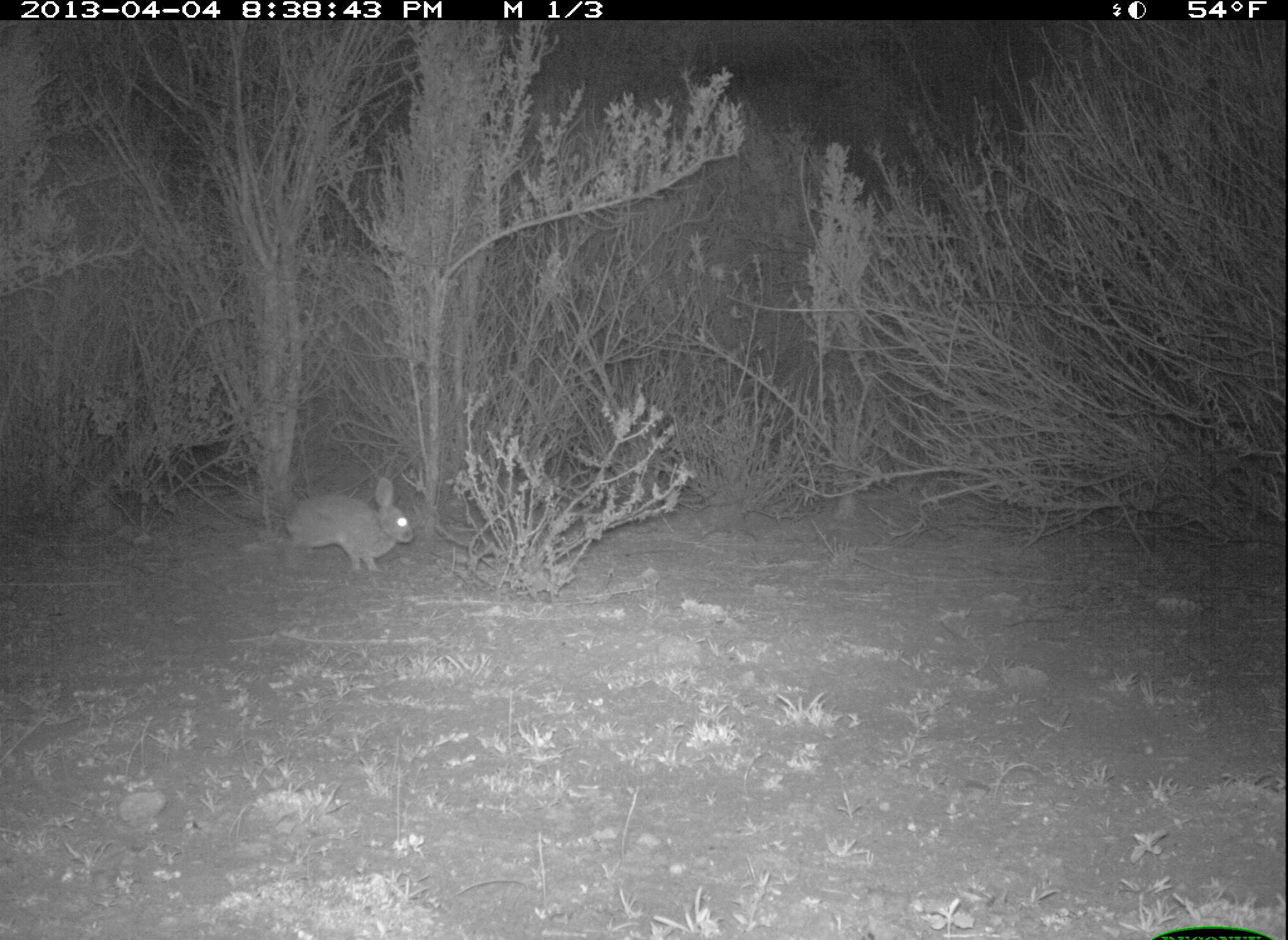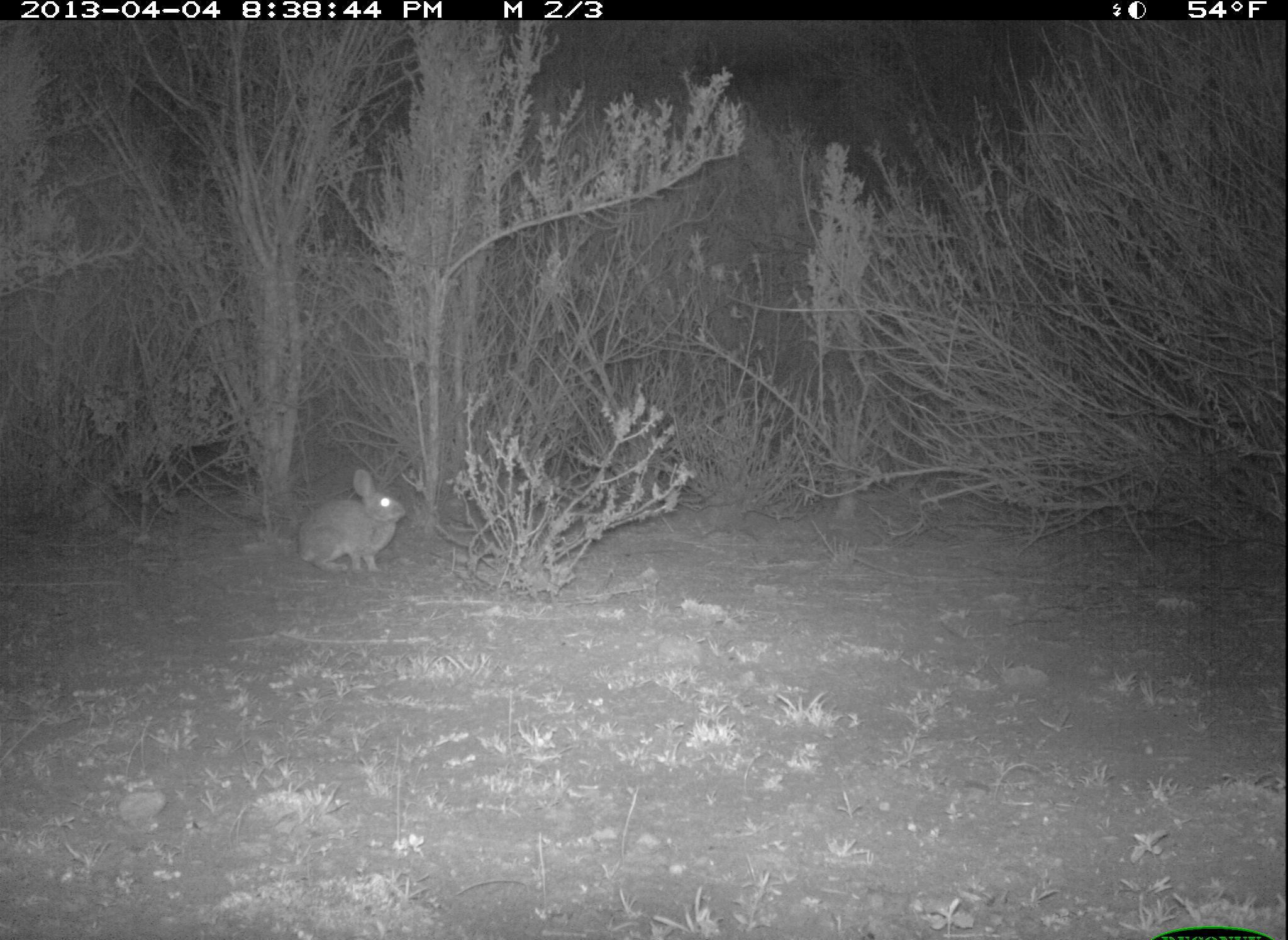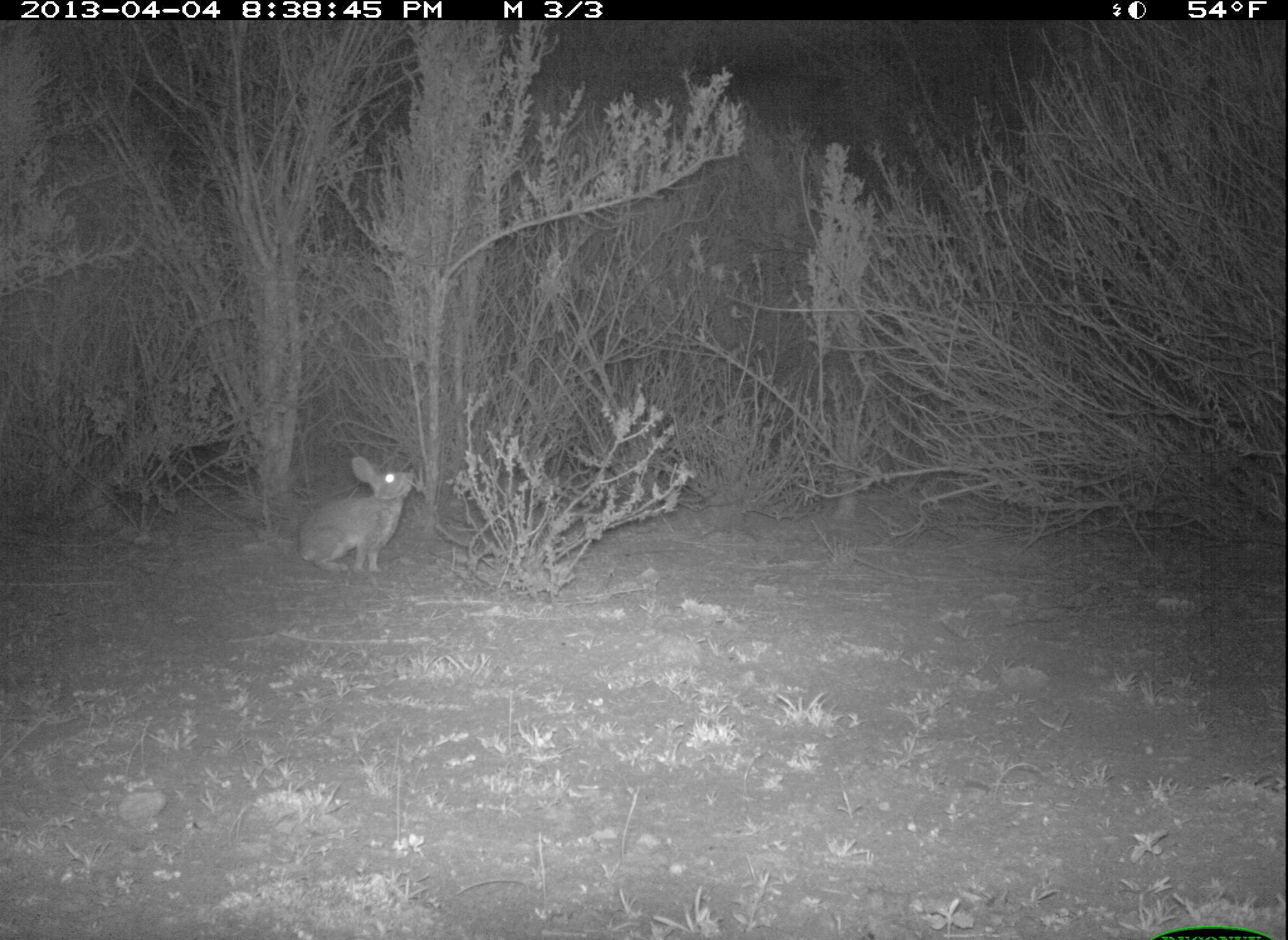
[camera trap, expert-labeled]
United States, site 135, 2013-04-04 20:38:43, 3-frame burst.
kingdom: Animalia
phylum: Chordata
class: Mammalia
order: Lagomorpha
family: Leporidae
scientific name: Leporidae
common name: rabbits and hares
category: rabbit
Rabbit (rabbits and hares) (Leporidae).